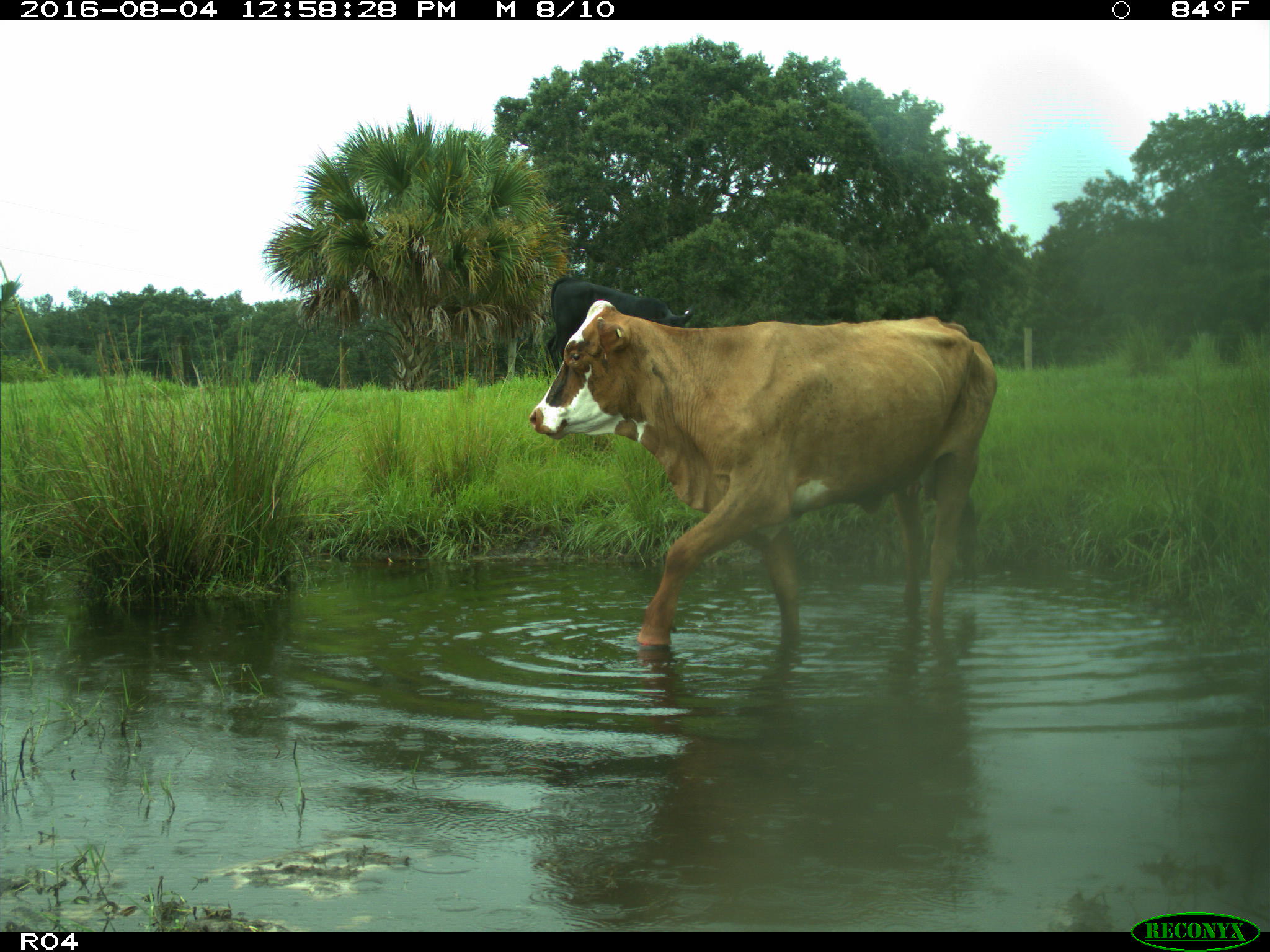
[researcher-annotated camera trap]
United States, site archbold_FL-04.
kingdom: Animalia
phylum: Chordata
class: Mammalia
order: Artiodactyla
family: Bovidae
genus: Bos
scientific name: Bos taurus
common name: domestic cow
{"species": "Bos taurus (domestic cow)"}